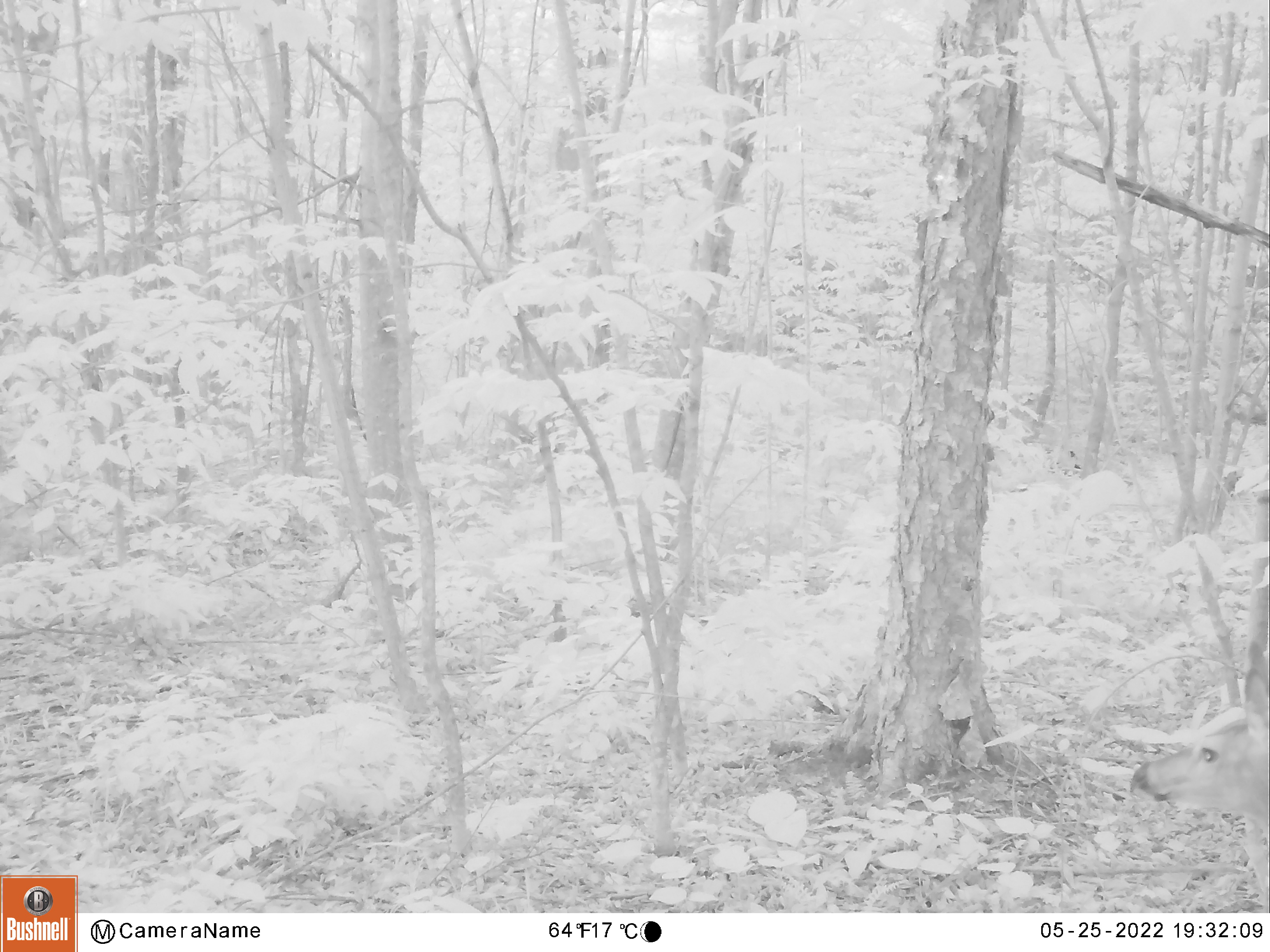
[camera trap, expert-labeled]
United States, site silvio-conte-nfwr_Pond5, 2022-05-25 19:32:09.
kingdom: Animalia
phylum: Chordata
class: Mammalia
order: Artiodactyla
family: Cervidae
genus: Odocoileus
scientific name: Odocoileus virginianus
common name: white-tailed deer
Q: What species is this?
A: White-tailed deer (Odocoileus virginianus).